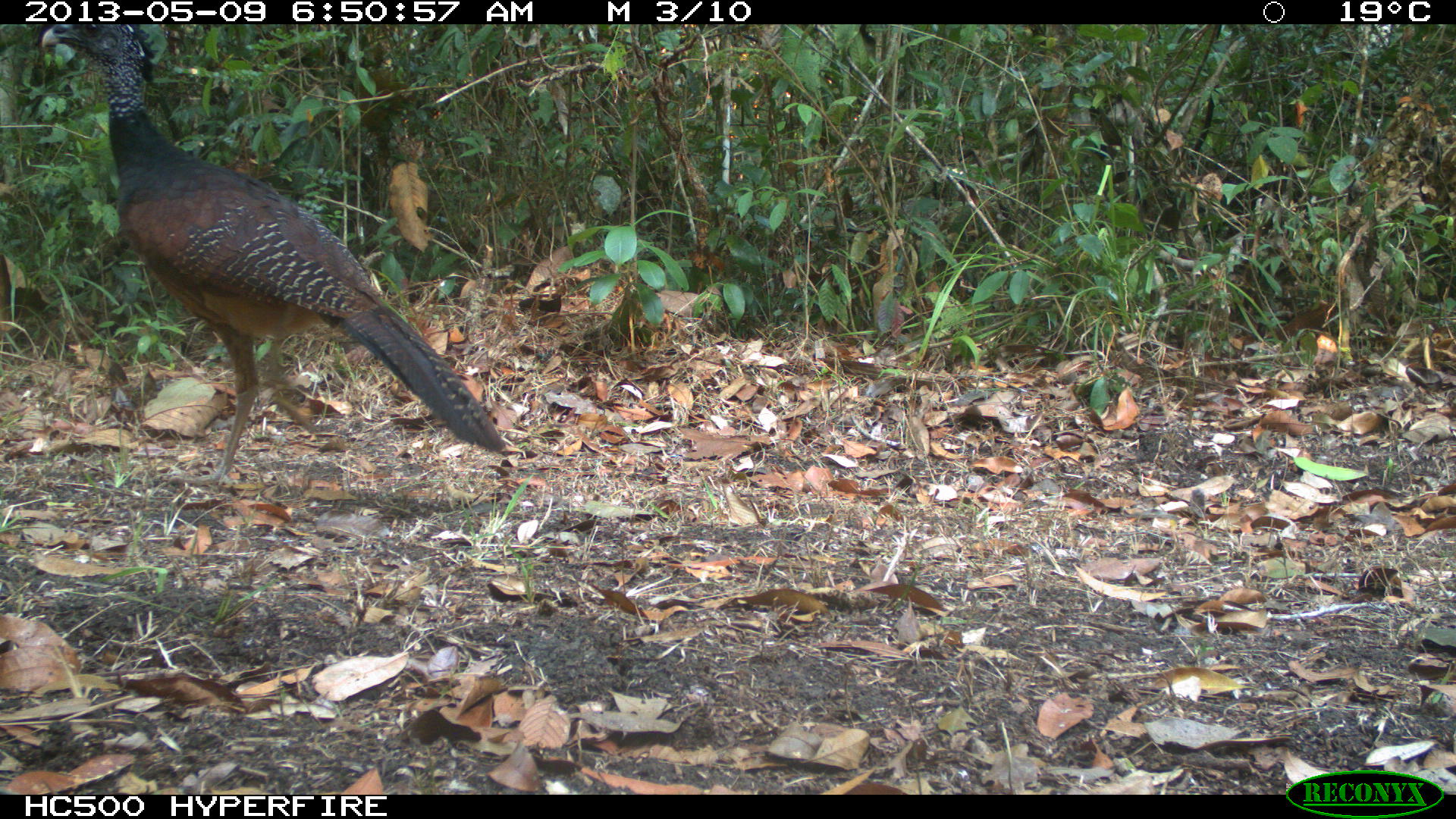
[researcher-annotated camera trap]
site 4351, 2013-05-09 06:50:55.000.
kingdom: Animalia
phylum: Chordata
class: Aves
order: Galliformes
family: Cracidae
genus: Crax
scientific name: Crax rubra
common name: great curassow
Crax rubra (great curassow), count 2.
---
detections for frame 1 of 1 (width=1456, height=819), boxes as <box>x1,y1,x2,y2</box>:
crax rubra: <box>38,24,505,484</box>